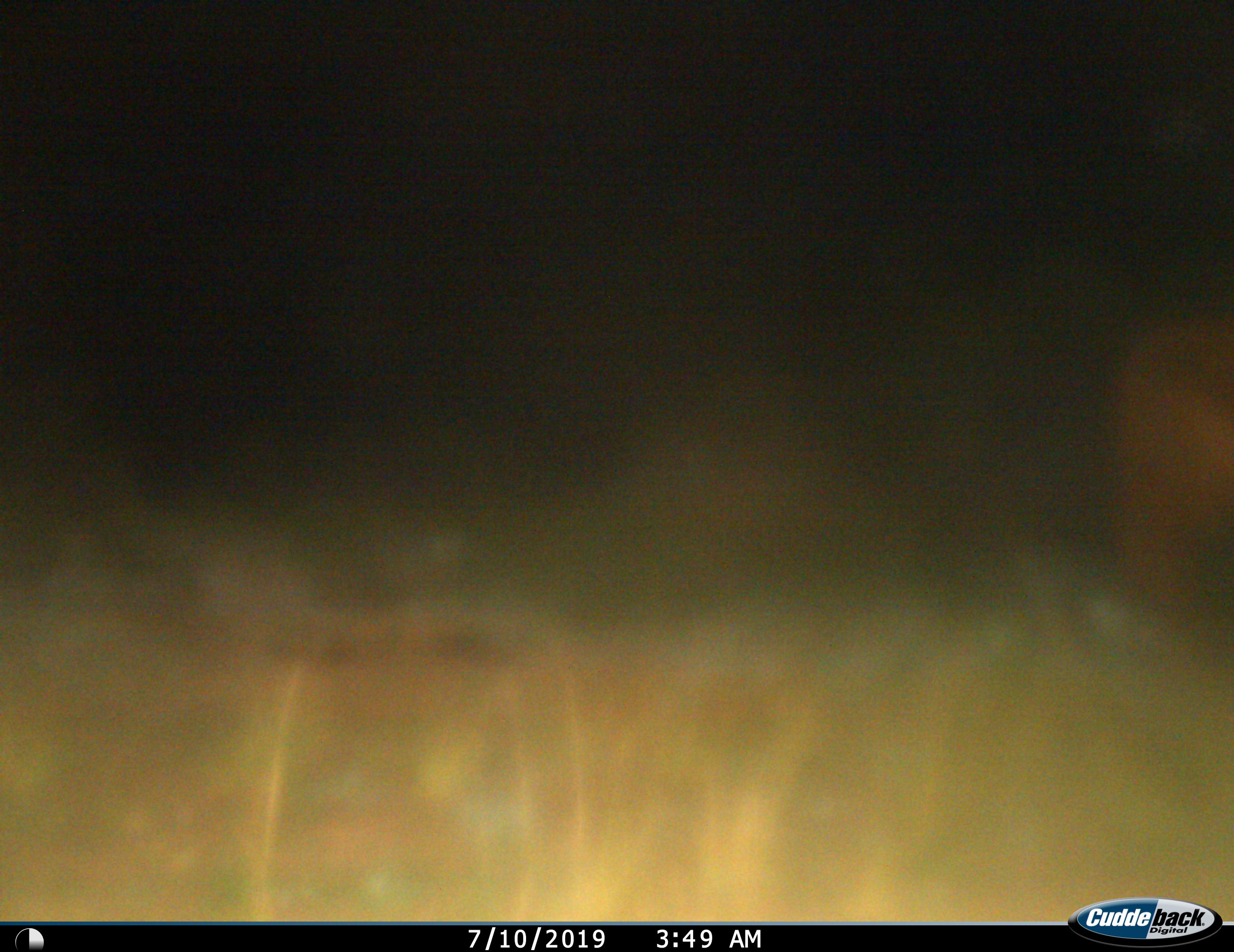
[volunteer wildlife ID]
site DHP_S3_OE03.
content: unidentified animal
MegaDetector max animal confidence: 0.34